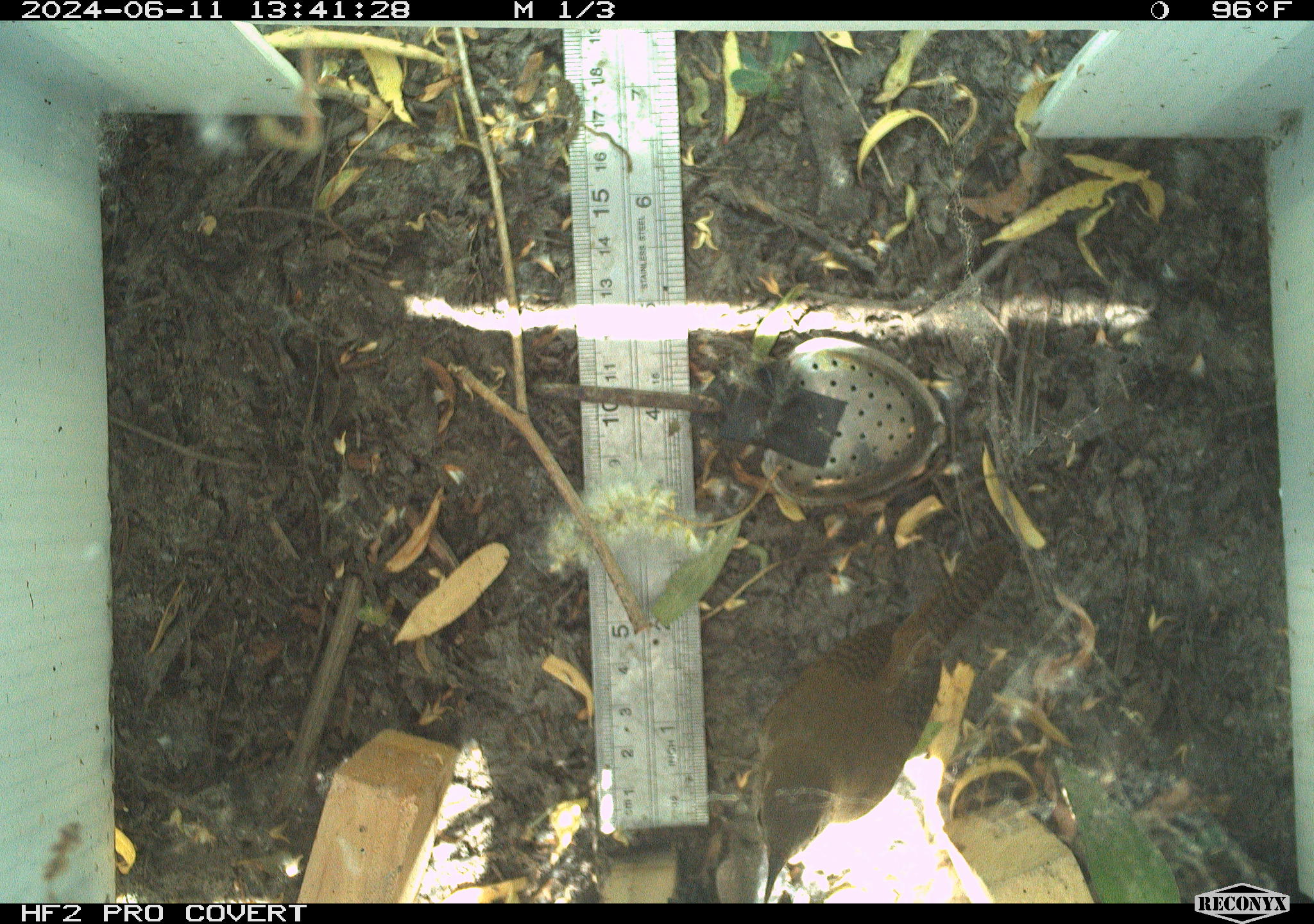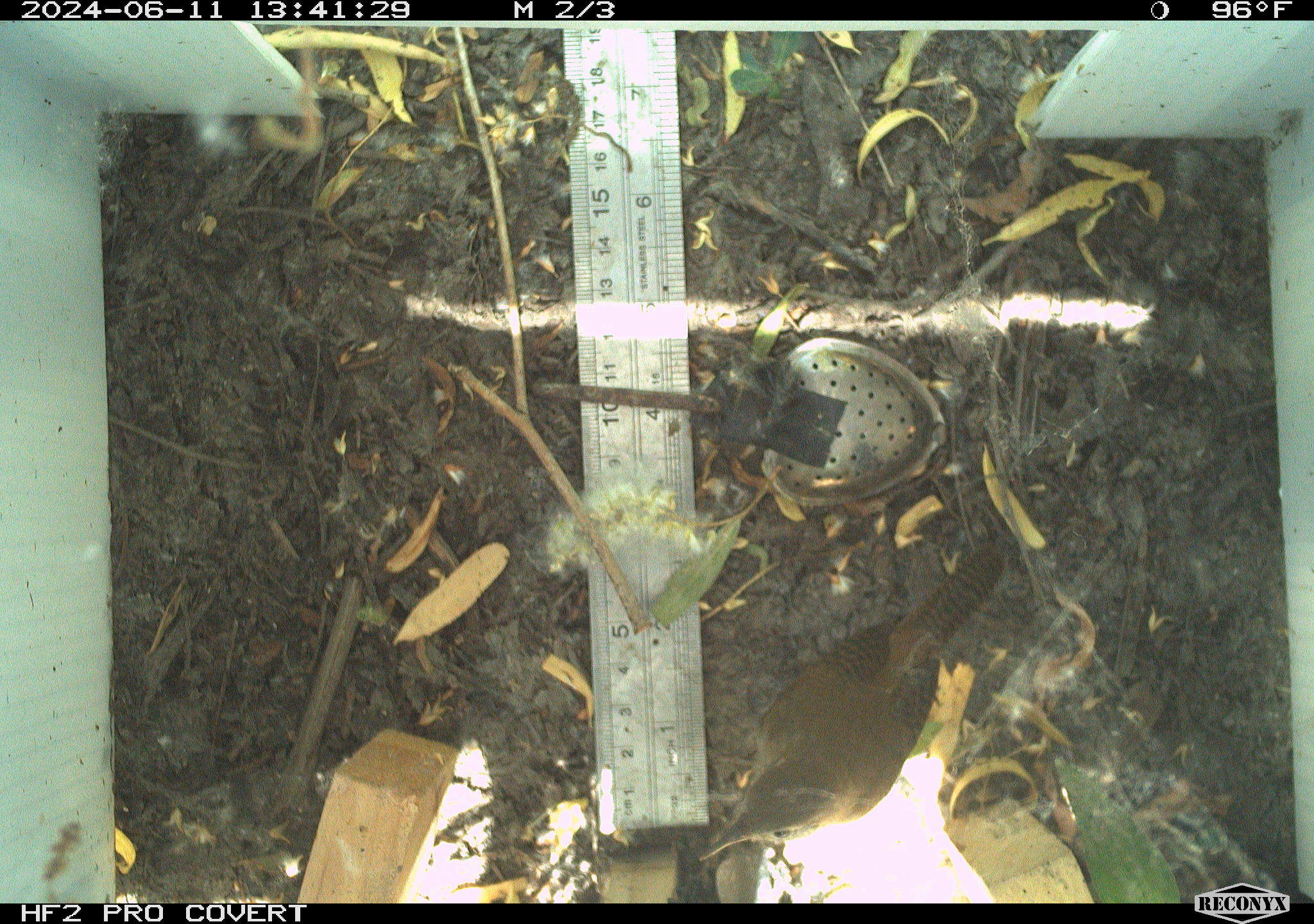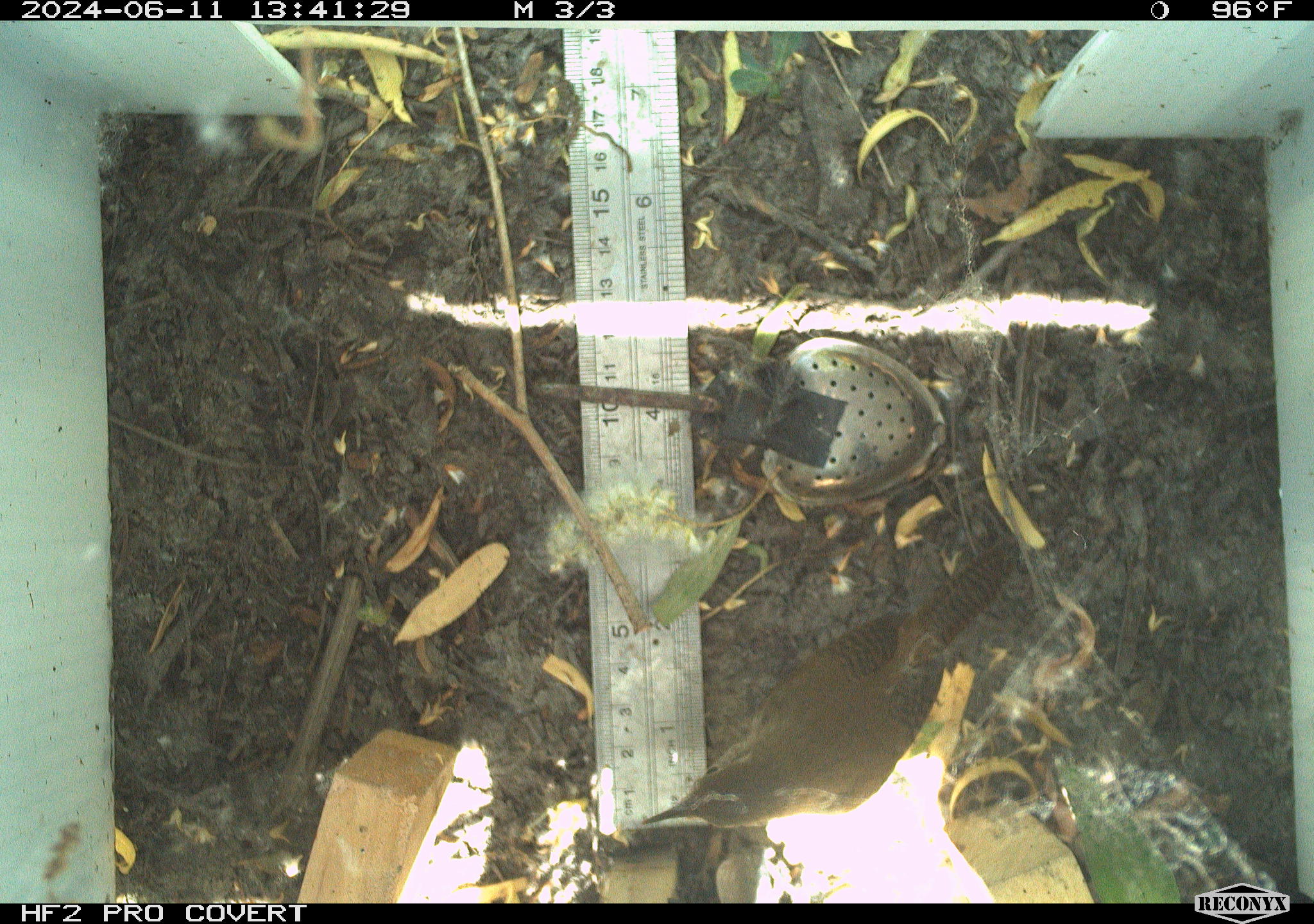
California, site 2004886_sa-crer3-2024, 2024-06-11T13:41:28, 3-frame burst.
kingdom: Animalia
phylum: Chordata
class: Aves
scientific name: Aves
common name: bird